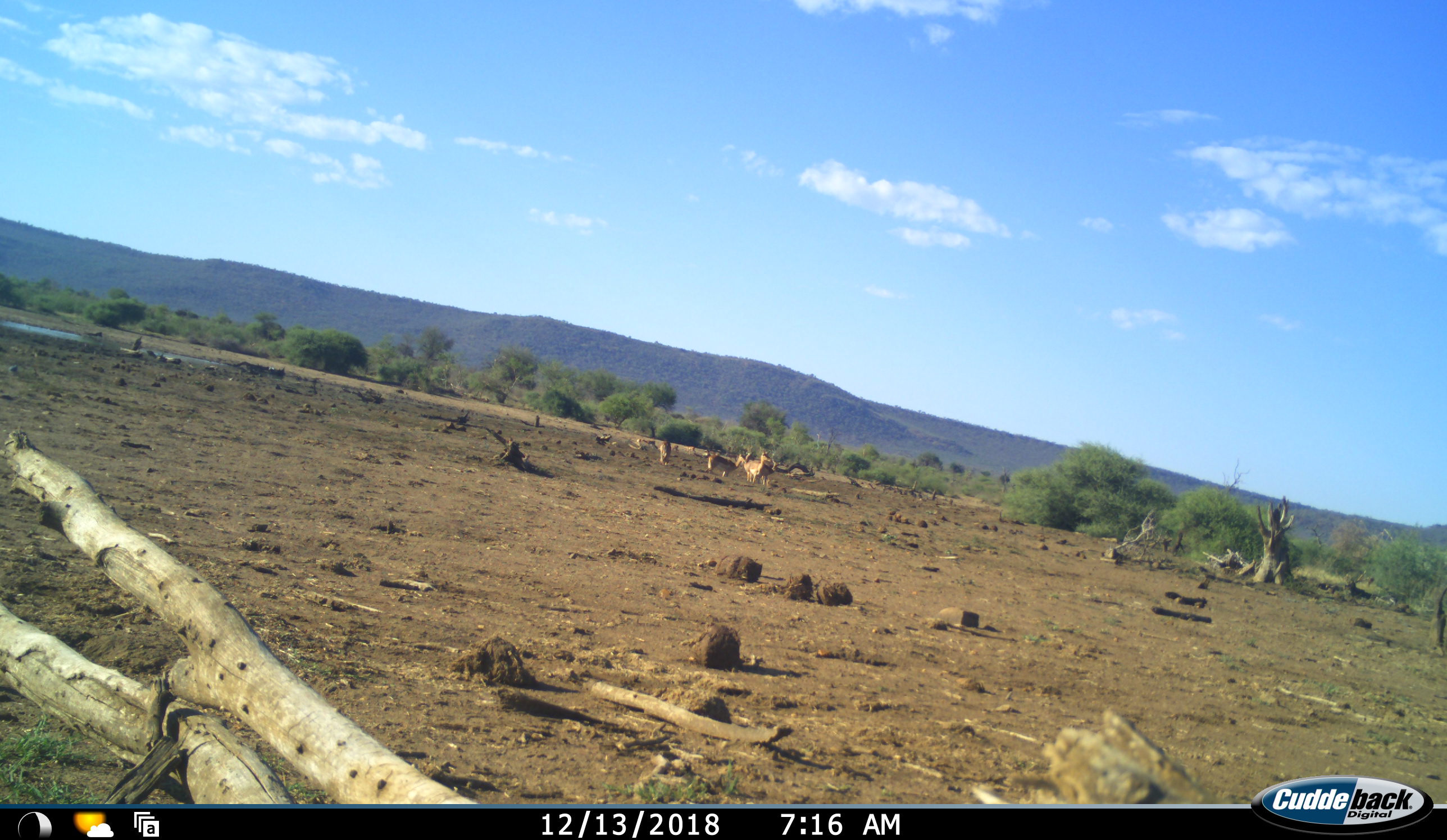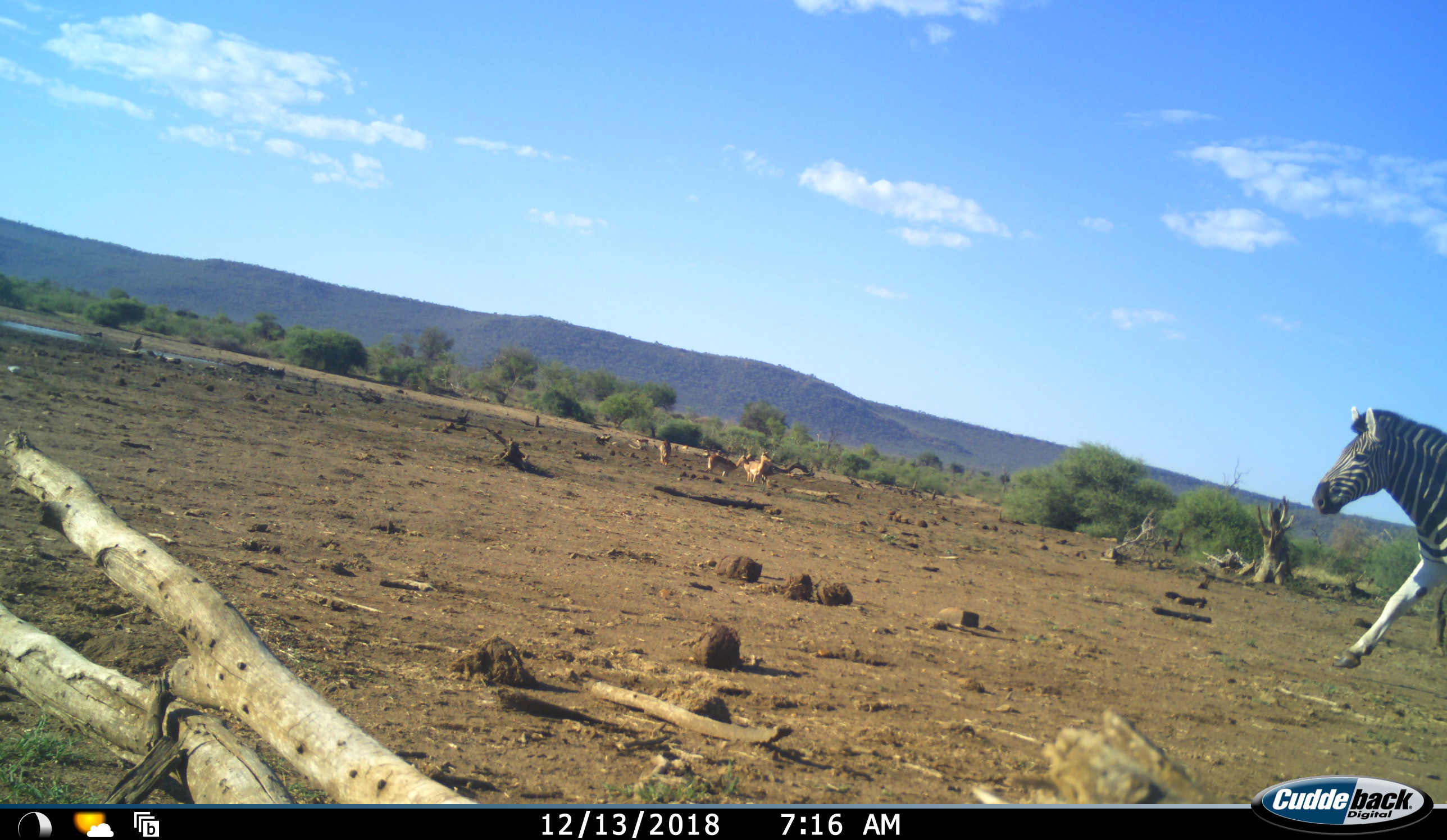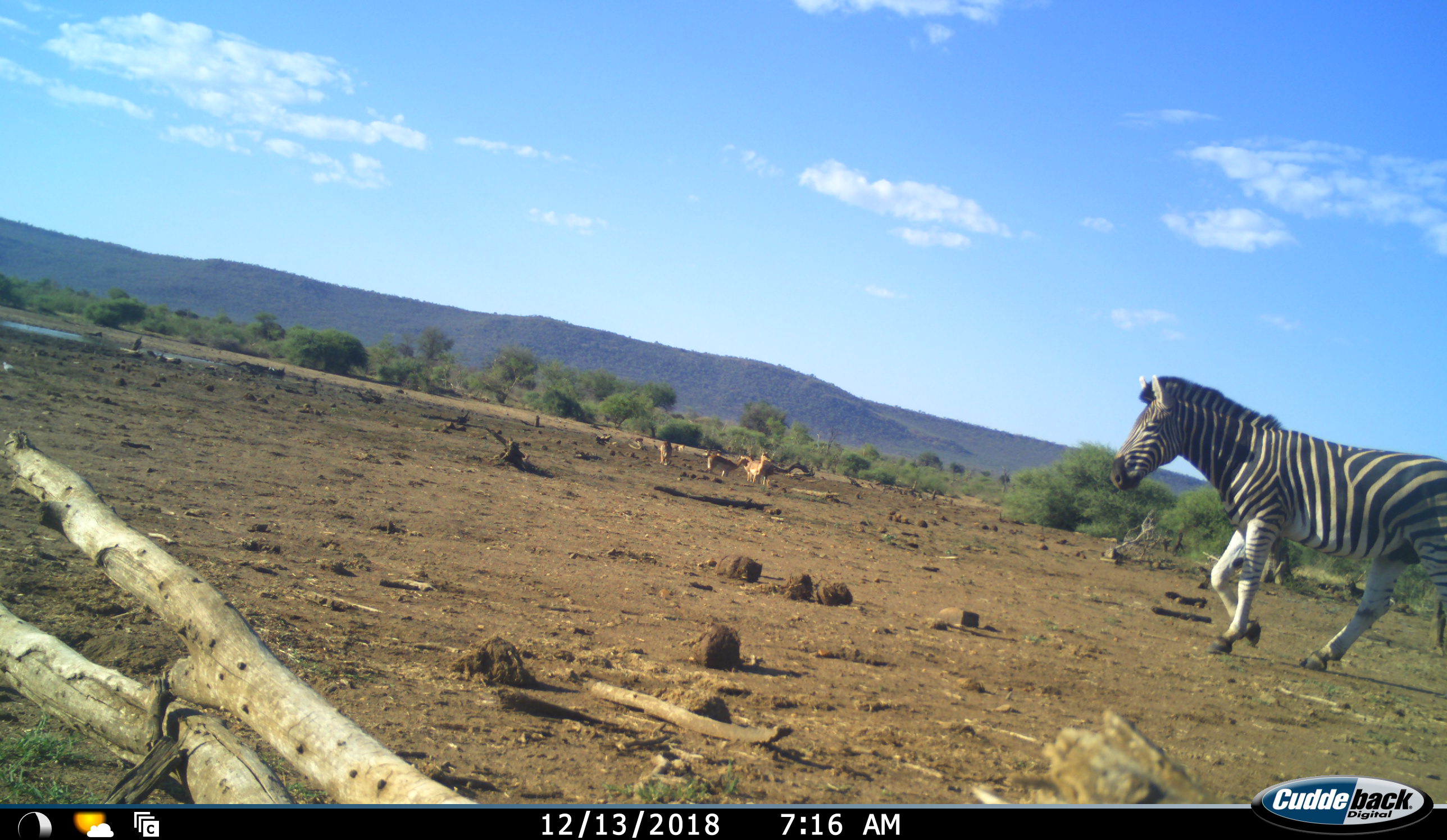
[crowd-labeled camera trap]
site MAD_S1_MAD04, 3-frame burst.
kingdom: Animalia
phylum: Chordata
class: Mammalia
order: Perissodactyla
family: Equidae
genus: Equus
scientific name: Equus quagga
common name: plains zebra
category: zebraplains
Zebraplains (plains zebra) (Equus quagga), count 1. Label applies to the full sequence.